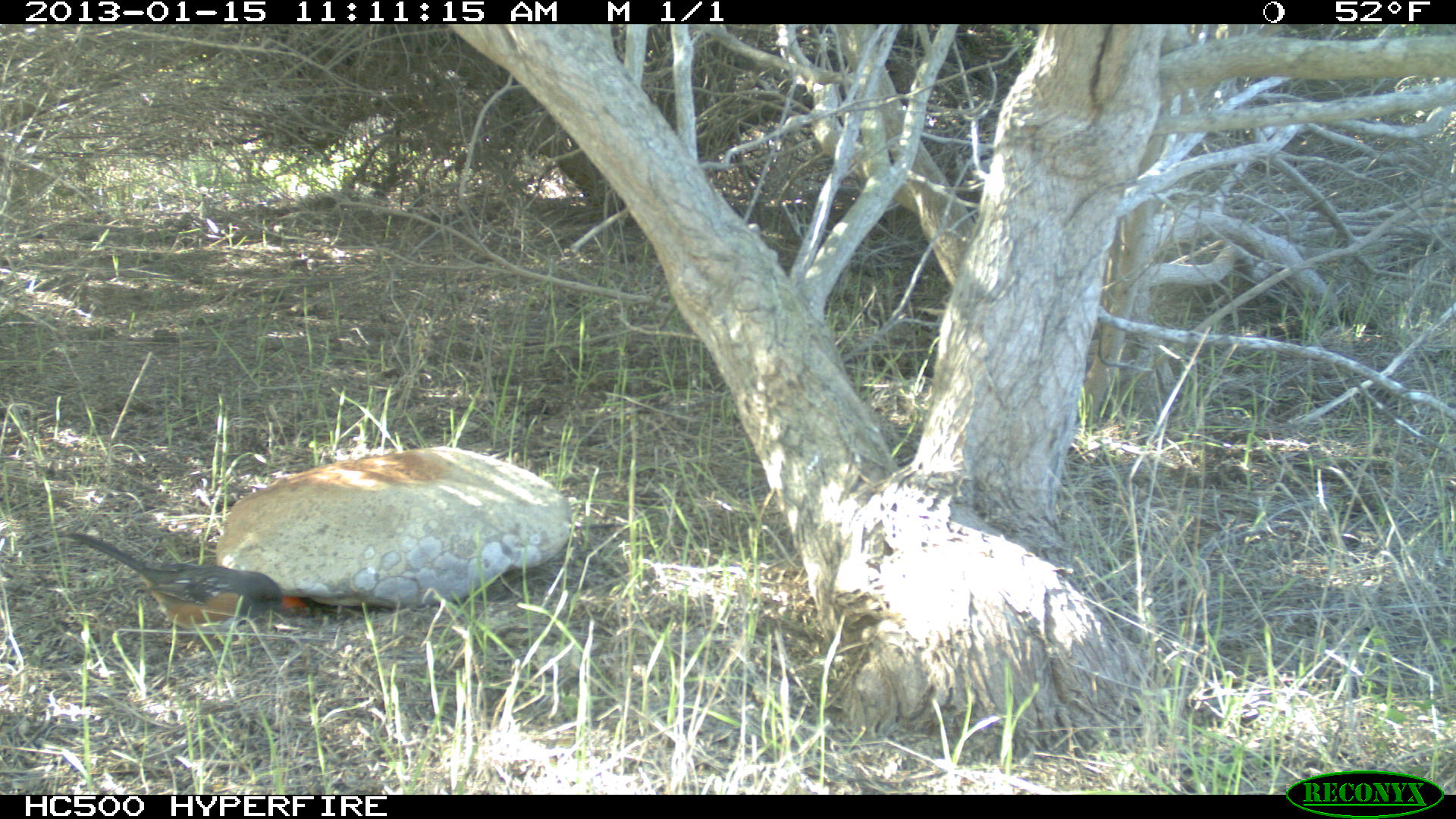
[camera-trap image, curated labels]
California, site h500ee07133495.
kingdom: Animalia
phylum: Chordata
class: Aves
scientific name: Aves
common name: bird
Bird (Aves).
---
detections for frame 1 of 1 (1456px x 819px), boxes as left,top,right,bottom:
bird: 63,532,283,627